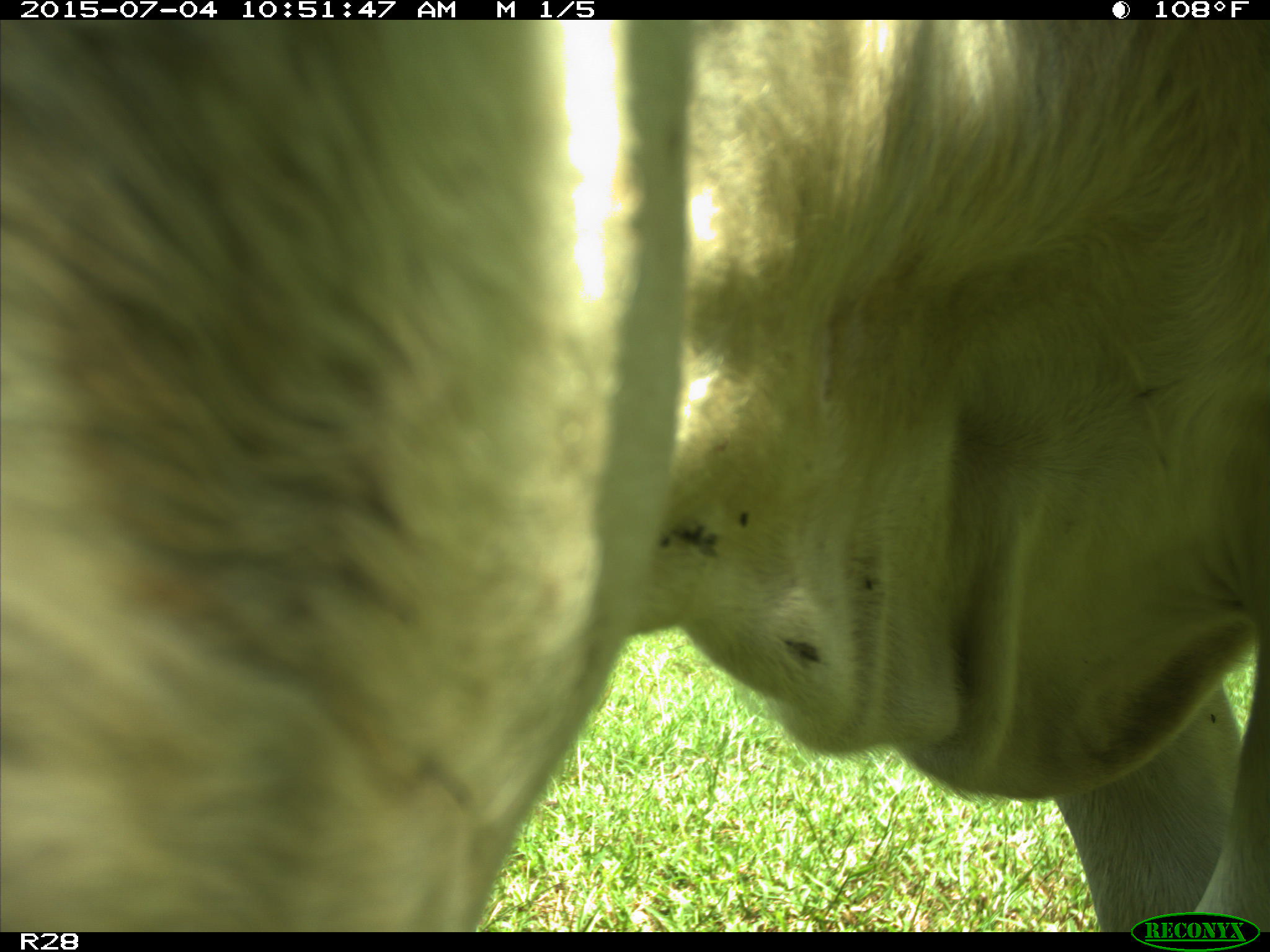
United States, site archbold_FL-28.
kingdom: Animalia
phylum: Chordata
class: Mammalia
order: Artiodactyla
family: Bovidae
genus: Bos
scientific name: Bos taurus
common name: domestic cow